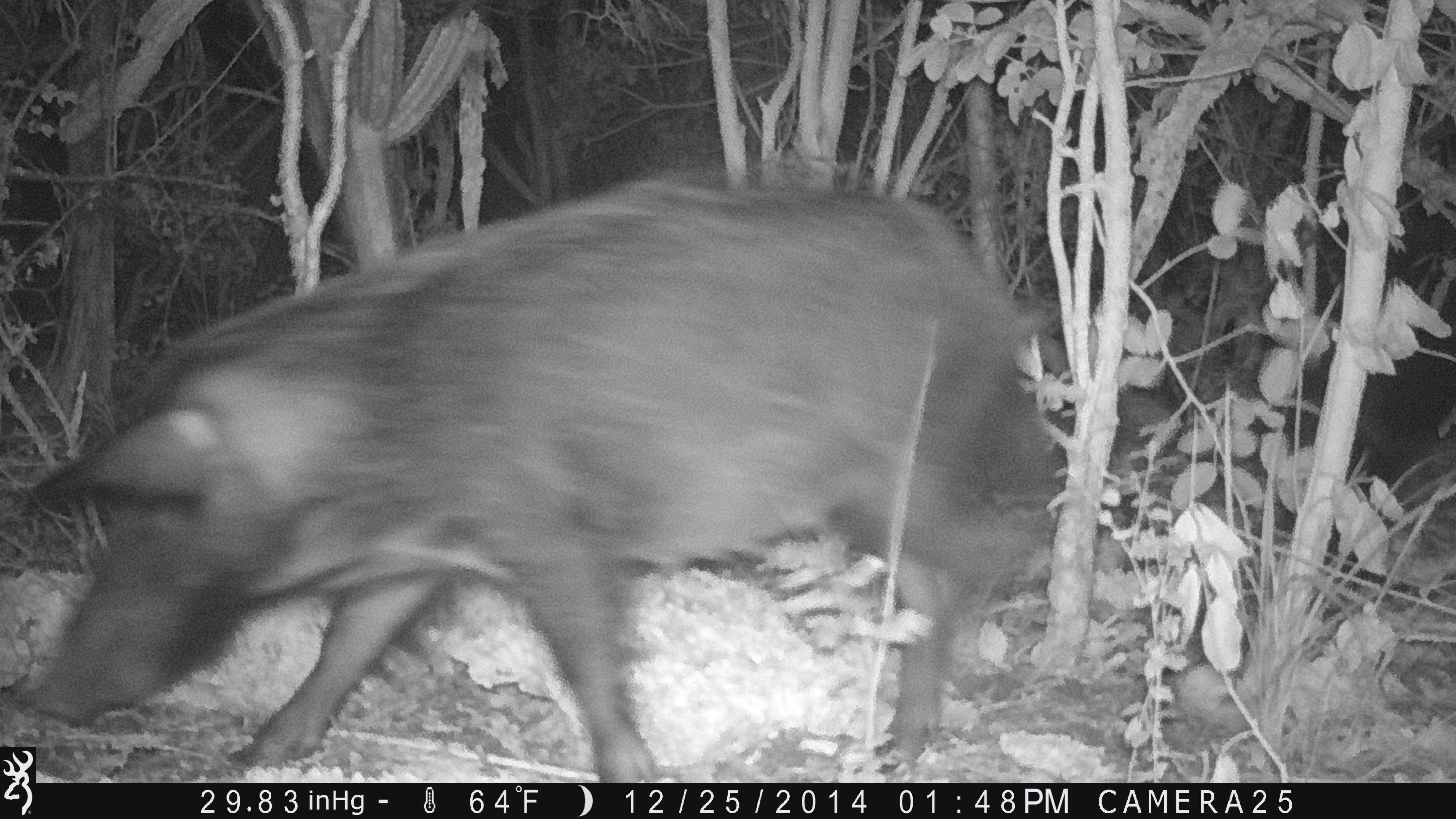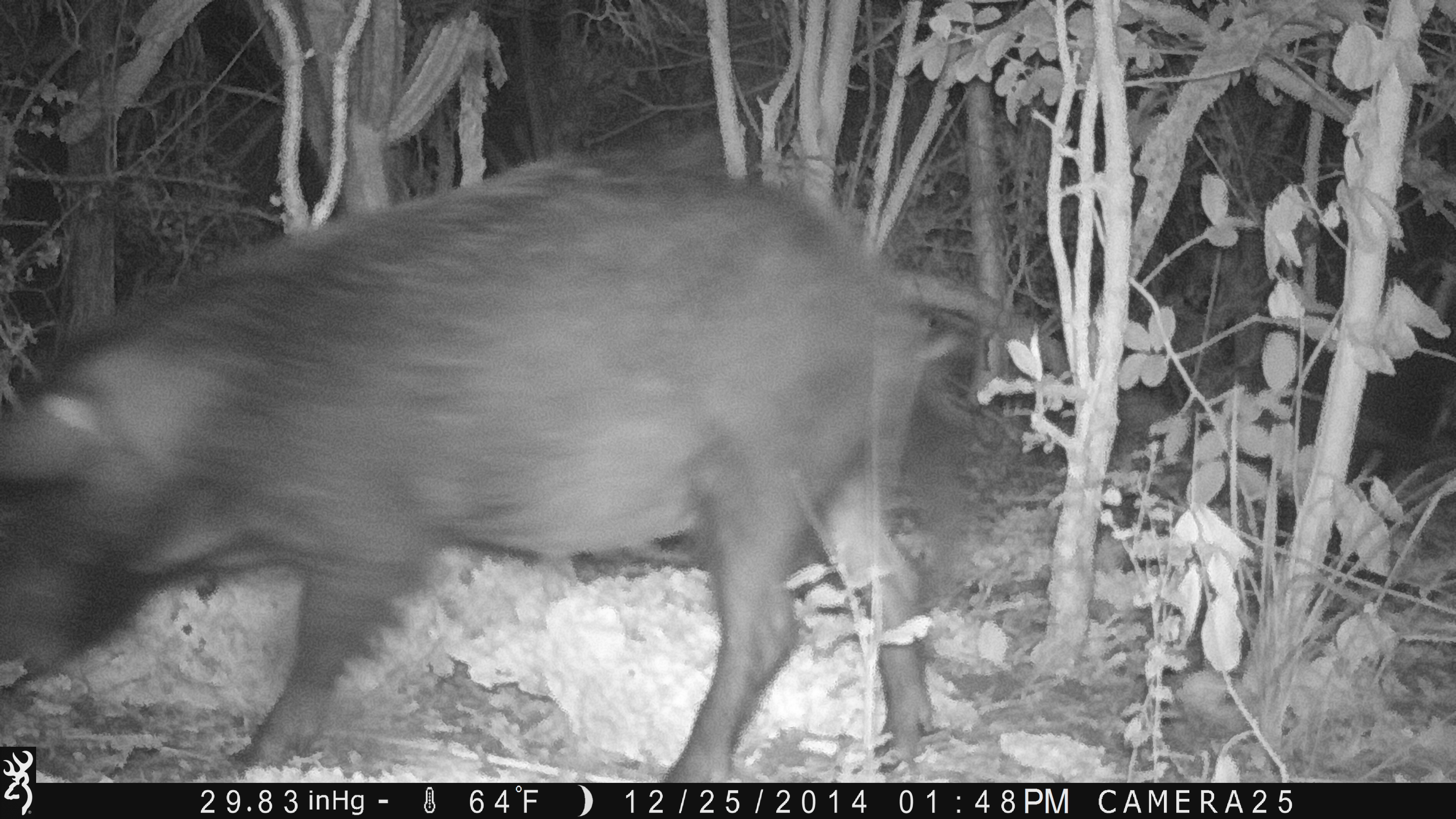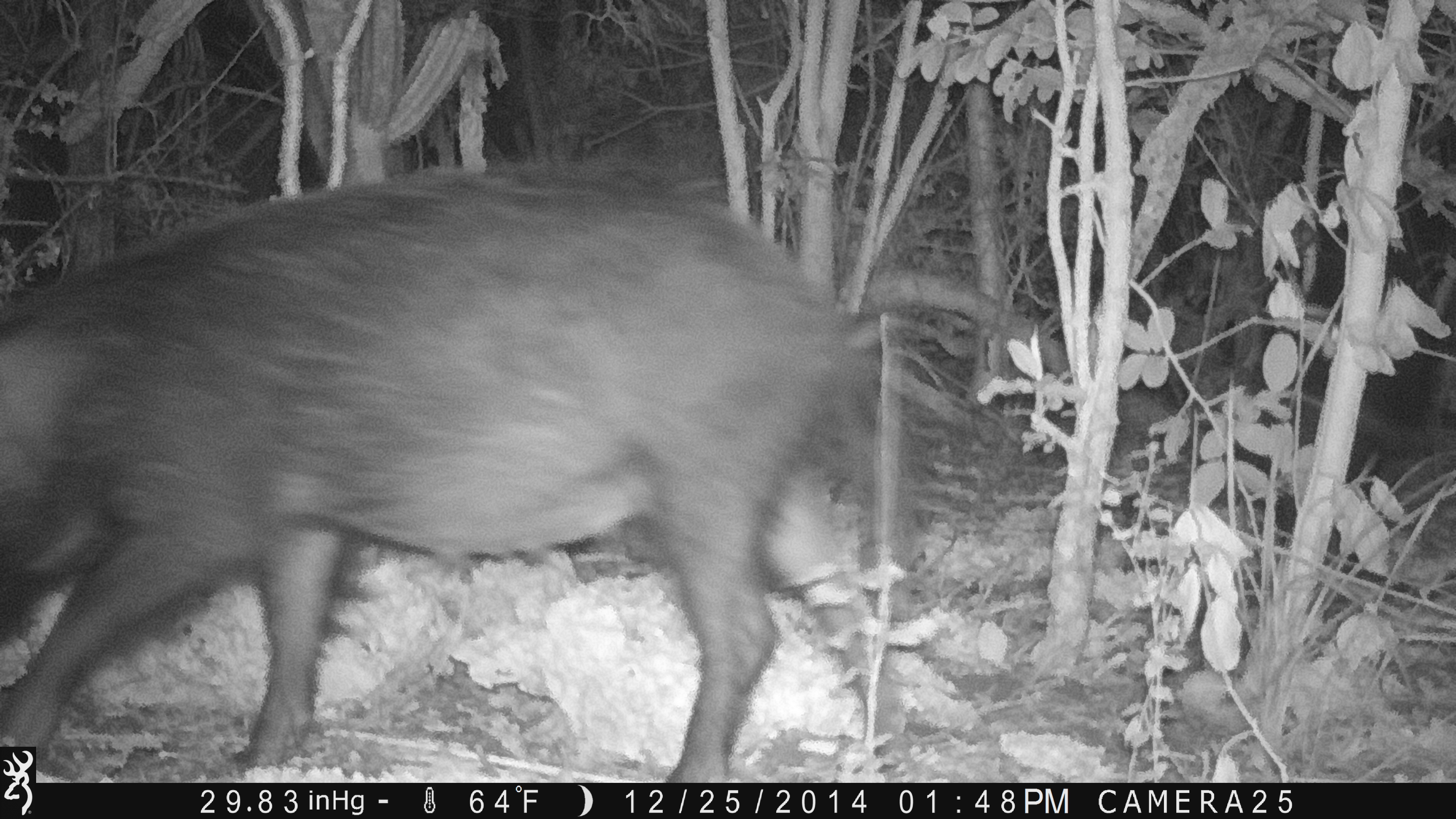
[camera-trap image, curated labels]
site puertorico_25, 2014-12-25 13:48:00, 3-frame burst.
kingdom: Animalia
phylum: Chordata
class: Mammalia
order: Artiodactyla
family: Suidae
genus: Sus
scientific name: Sus scrofa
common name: pig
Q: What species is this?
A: Pig (Sus scrofa).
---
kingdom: Animalia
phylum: Chordata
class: Mammalia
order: Artiodactyla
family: Bovidae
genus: Capra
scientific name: Capra hircus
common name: goat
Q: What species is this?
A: Goat (Capra hircus).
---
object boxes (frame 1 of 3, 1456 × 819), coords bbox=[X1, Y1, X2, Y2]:
pig: bbox=[1, 171, 1132, 781]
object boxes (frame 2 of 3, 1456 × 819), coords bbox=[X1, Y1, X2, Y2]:
pig: bbox=[0, 153, 949, 744]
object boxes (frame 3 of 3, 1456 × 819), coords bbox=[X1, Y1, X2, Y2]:
goat: bbox=[0, 173, 945, 785]